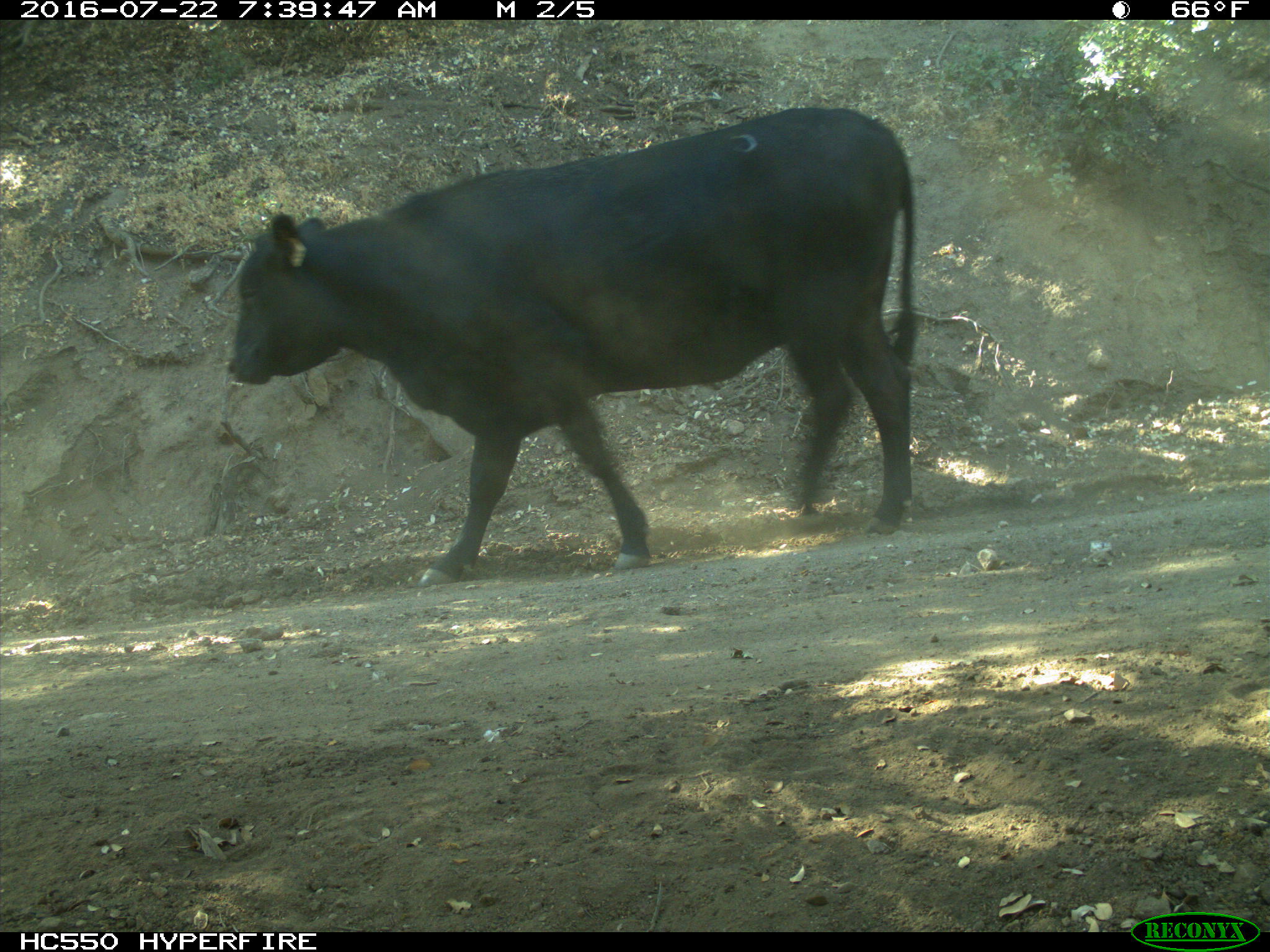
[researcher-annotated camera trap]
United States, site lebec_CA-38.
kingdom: Animalia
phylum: Chordata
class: Mammalia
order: Artiodactyla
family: Bovidae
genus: Bos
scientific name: Bos taurus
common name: domestic cow